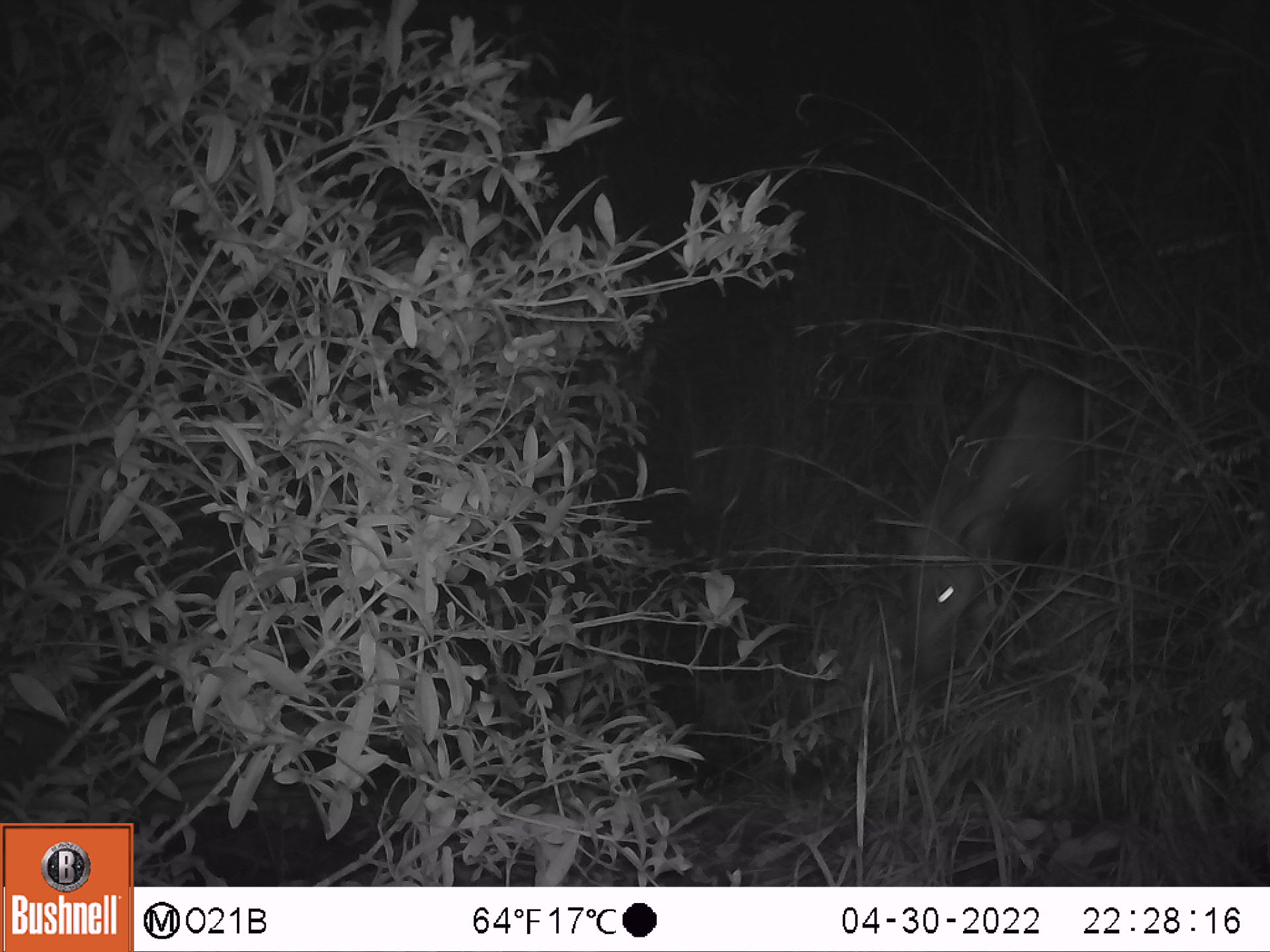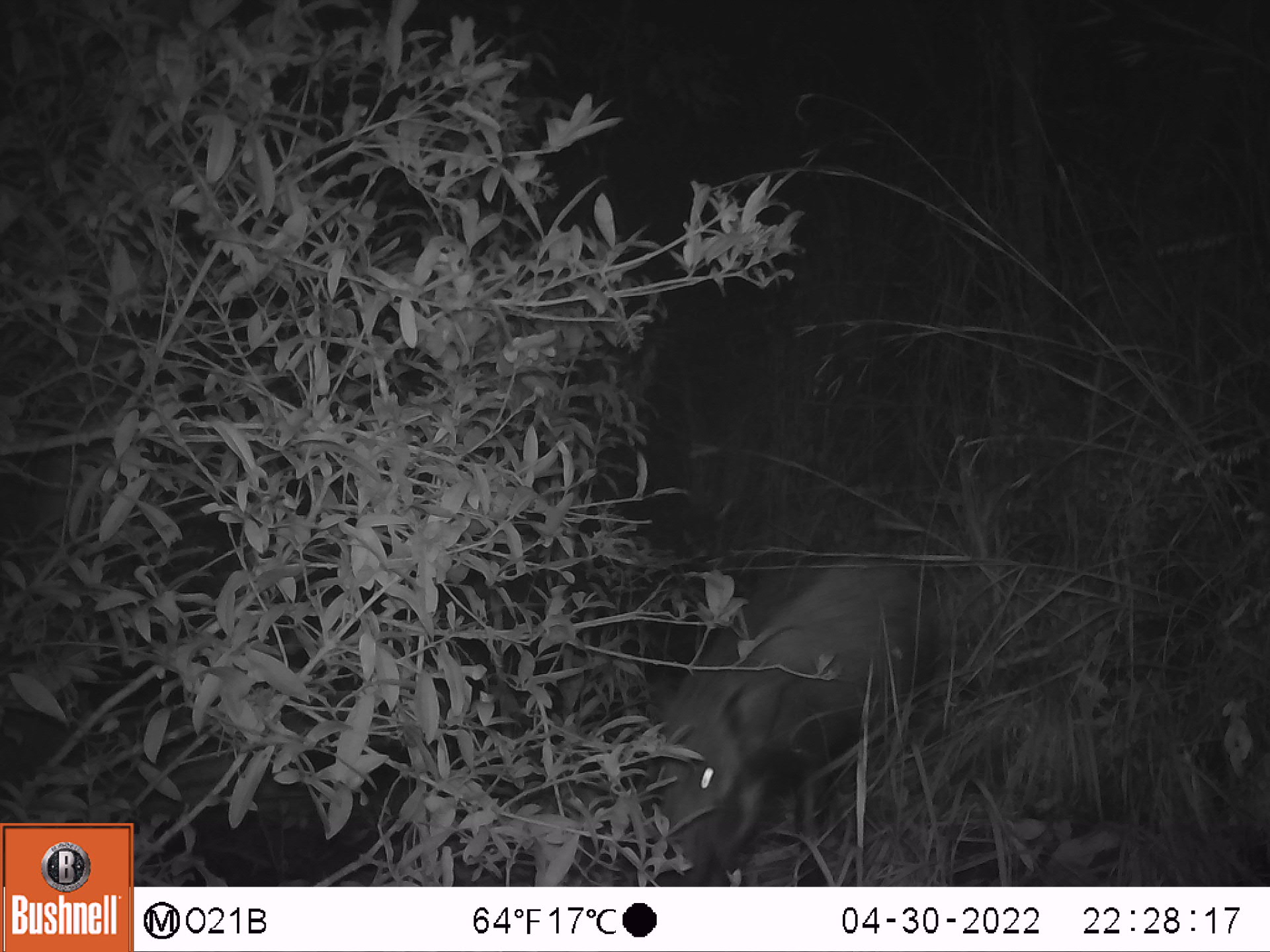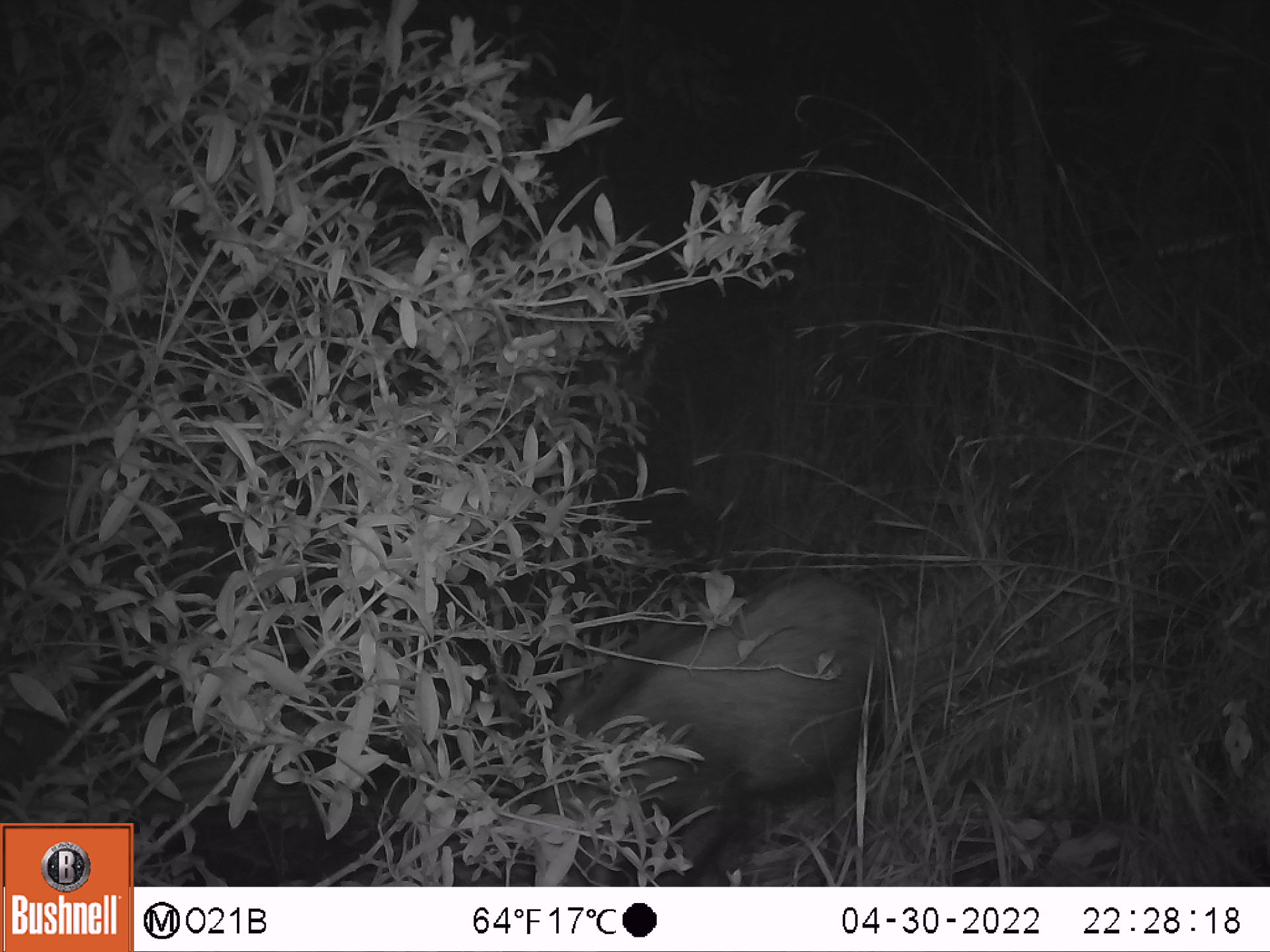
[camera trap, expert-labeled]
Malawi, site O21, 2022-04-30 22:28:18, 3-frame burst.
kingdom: Animalia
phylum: Chordata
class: Mammalia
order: Artiodactyla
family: Suidae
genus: Potamochoerus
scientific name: Potamochoerus larvatus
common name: bushpig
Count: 1.